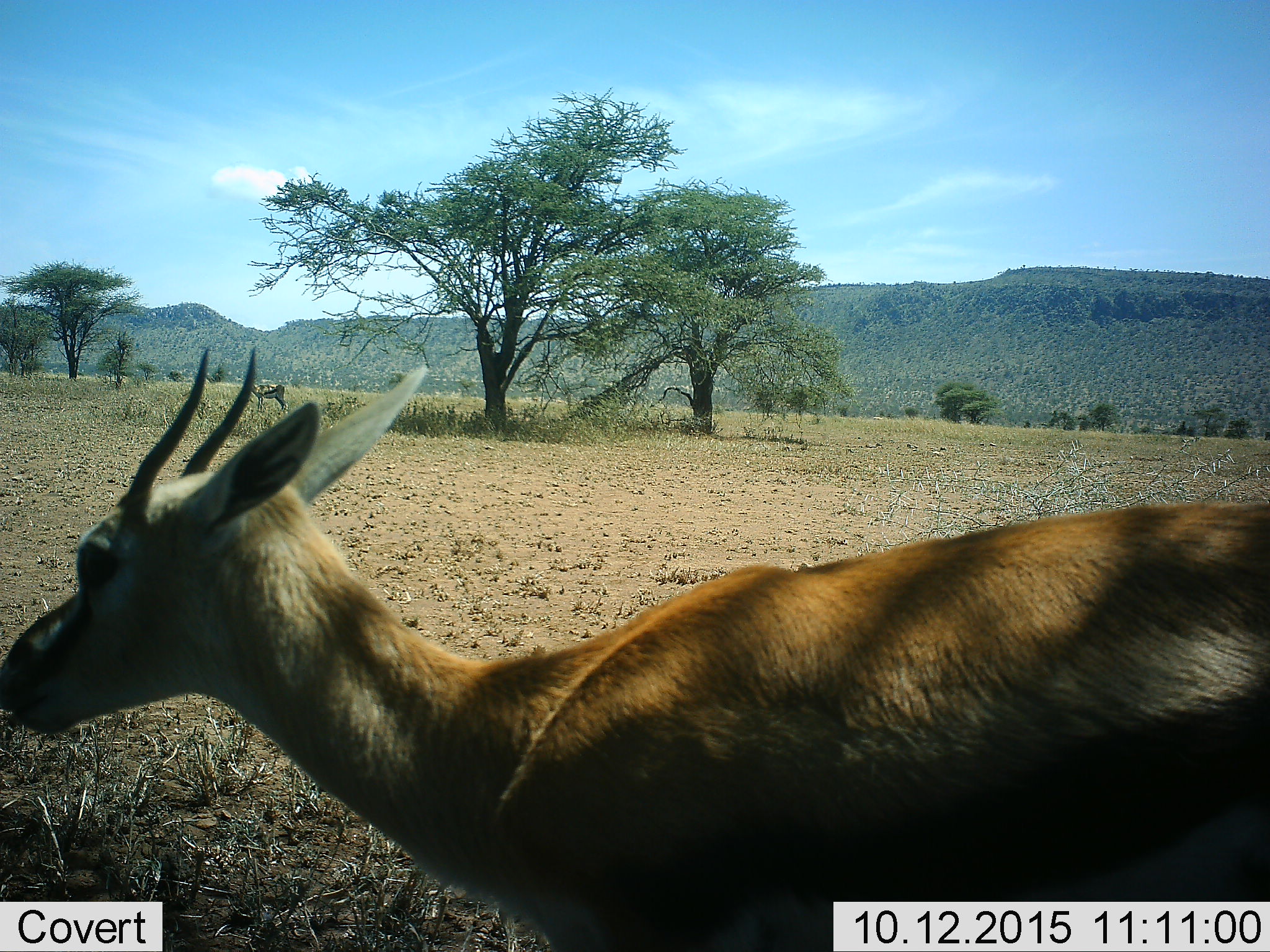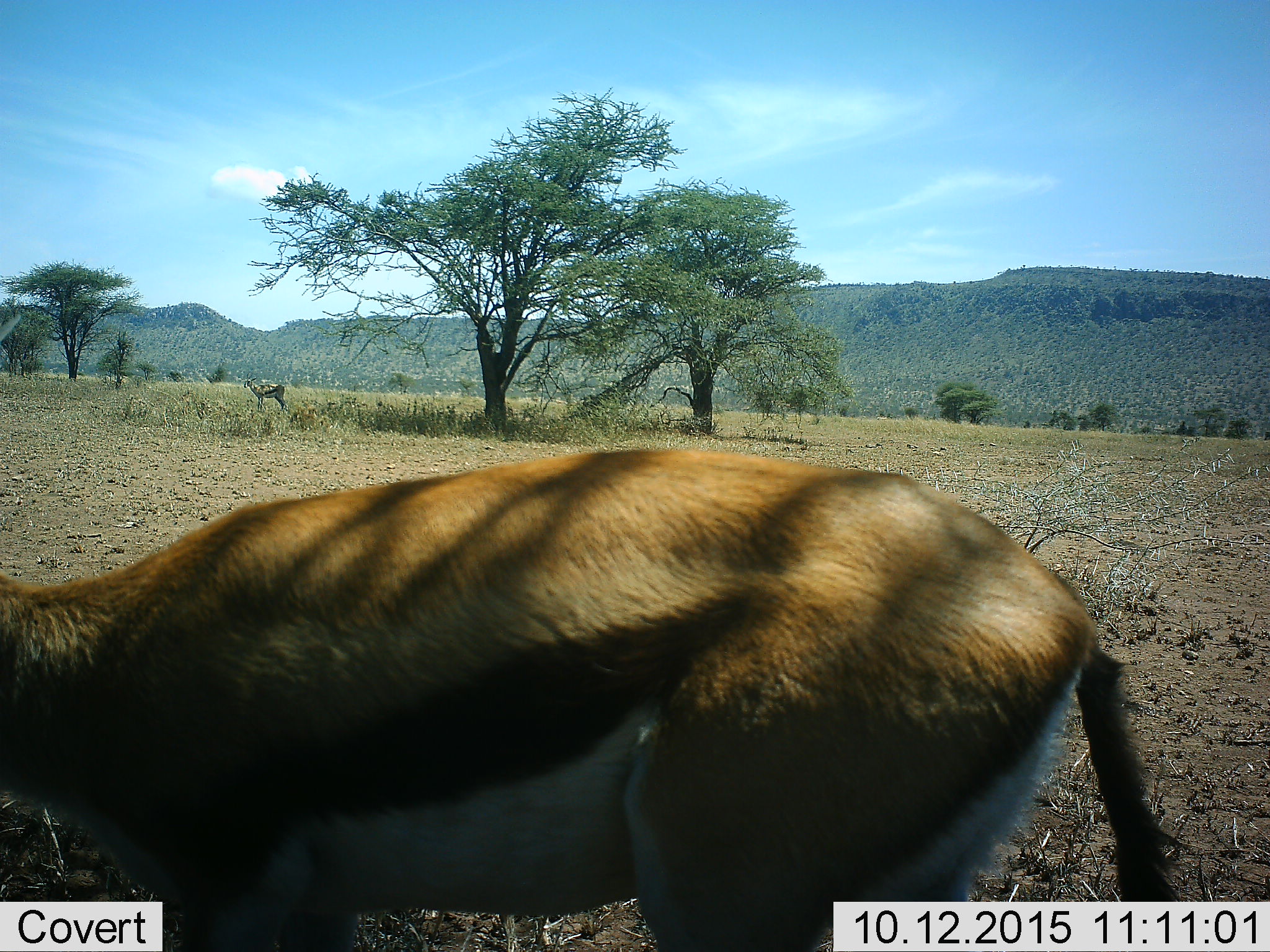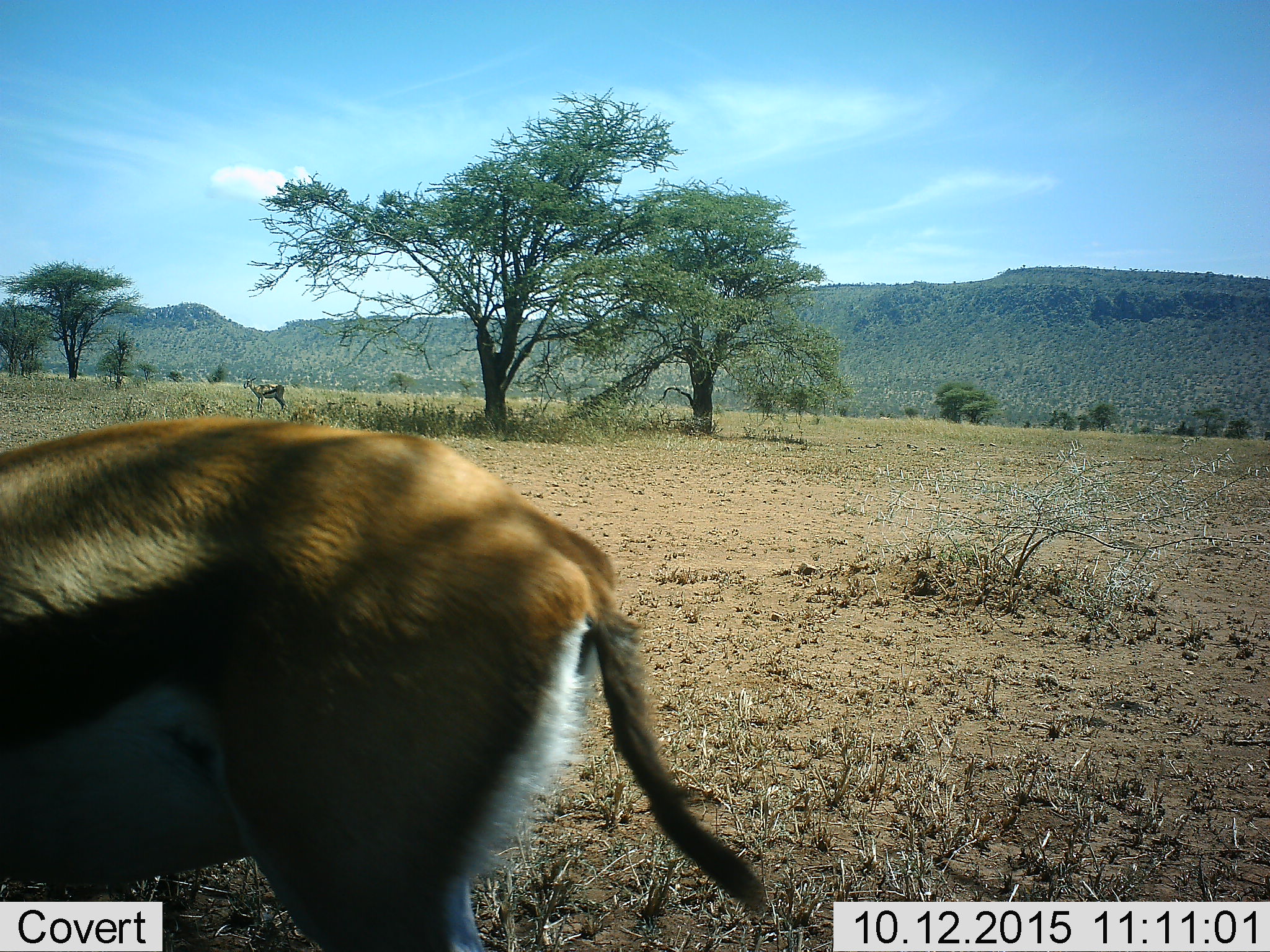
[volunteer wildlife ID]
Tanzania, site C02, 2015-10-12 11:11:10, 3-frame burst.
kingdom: Animalia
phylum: Chordata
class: Mammalia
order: Artiodactyla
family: Bovidae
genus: Eudorcas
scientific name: Eudorcas thomsonii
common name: thomson's gazelle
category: gazellethomsons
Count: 2.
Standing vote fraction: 67%.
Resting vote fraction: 0%.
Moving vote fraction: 94%.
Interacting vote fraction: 0%.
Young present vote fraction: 0%.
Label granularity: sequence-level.